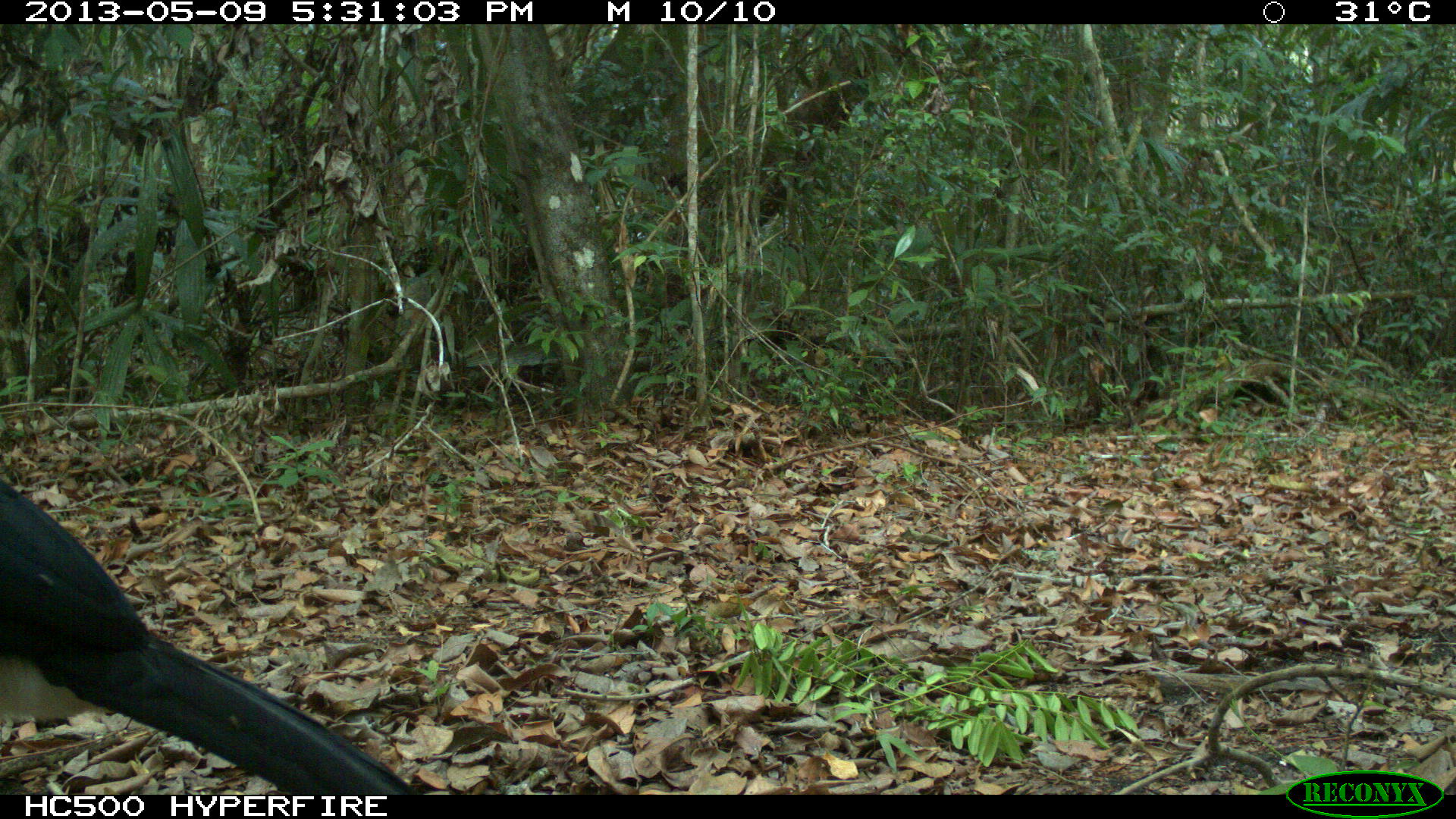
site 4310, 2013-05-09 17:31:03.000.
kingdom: Animalia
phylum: Chordata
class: Aves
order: Galliformes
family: Cracidae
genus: Crax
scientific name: Crax rubra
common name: great curassow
Crax rubra (great curassow), count 1, sex male.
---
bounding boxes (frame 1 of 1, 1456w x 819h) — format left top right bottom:
crax rubra: 0 475 414 794